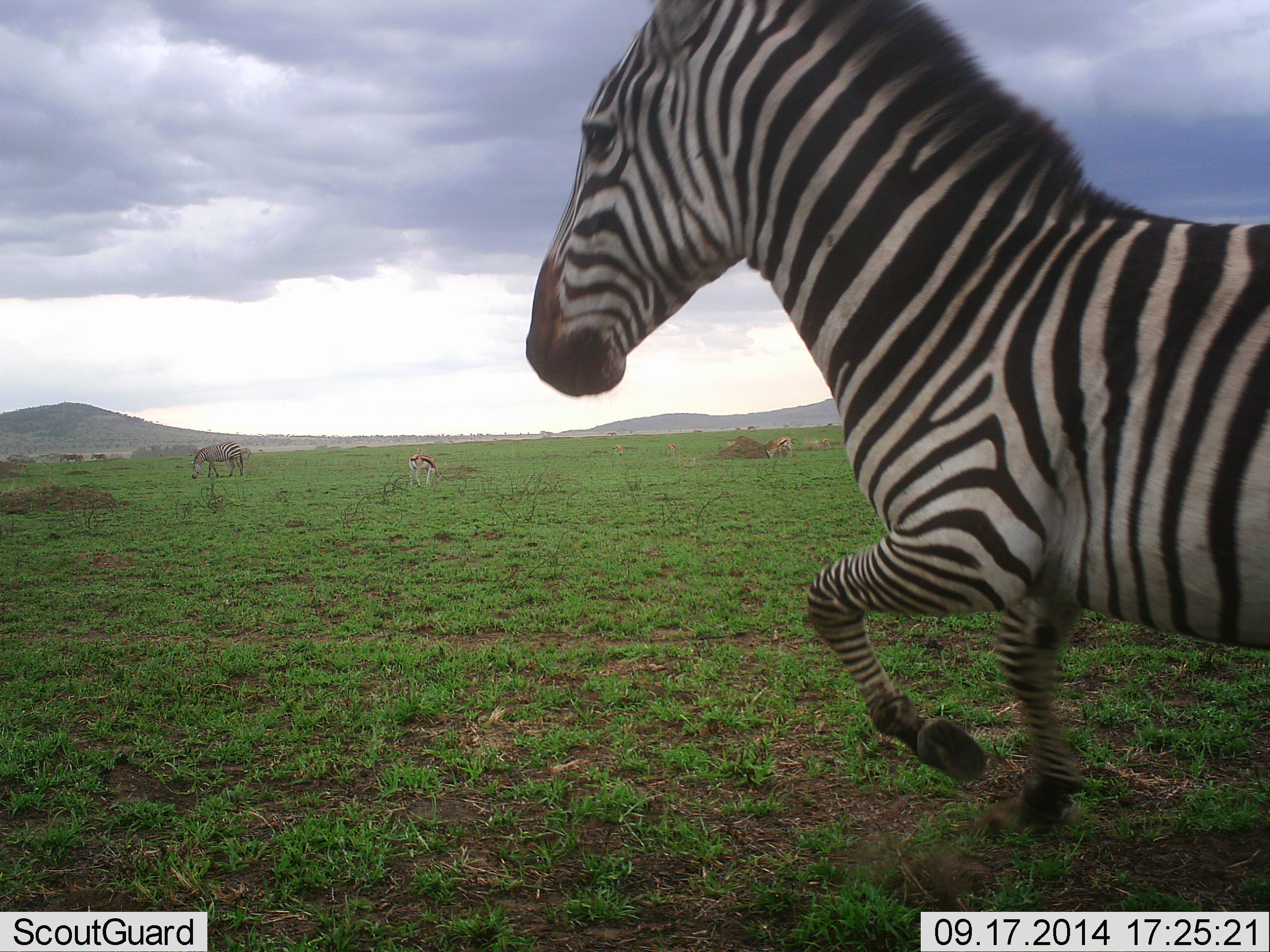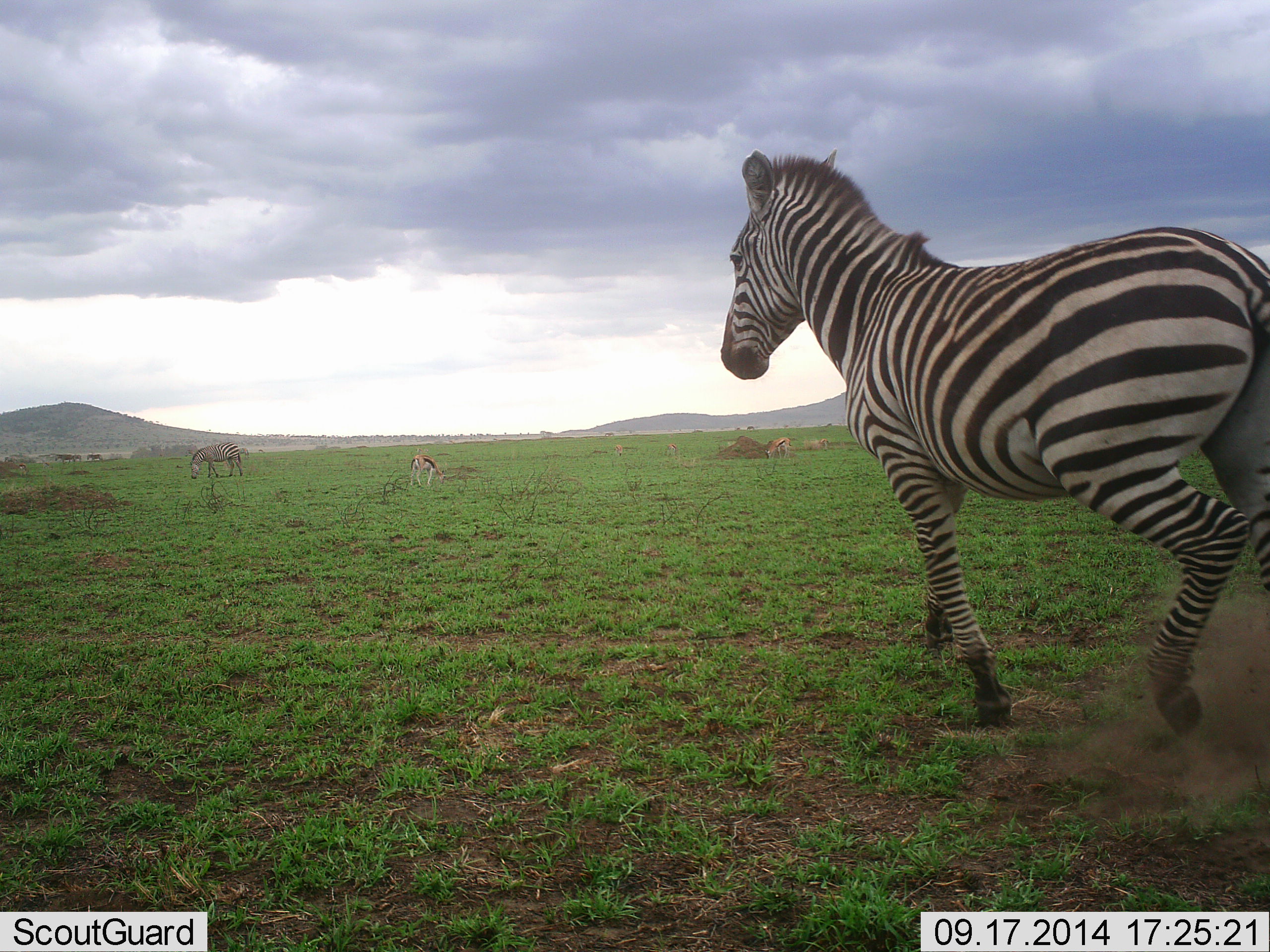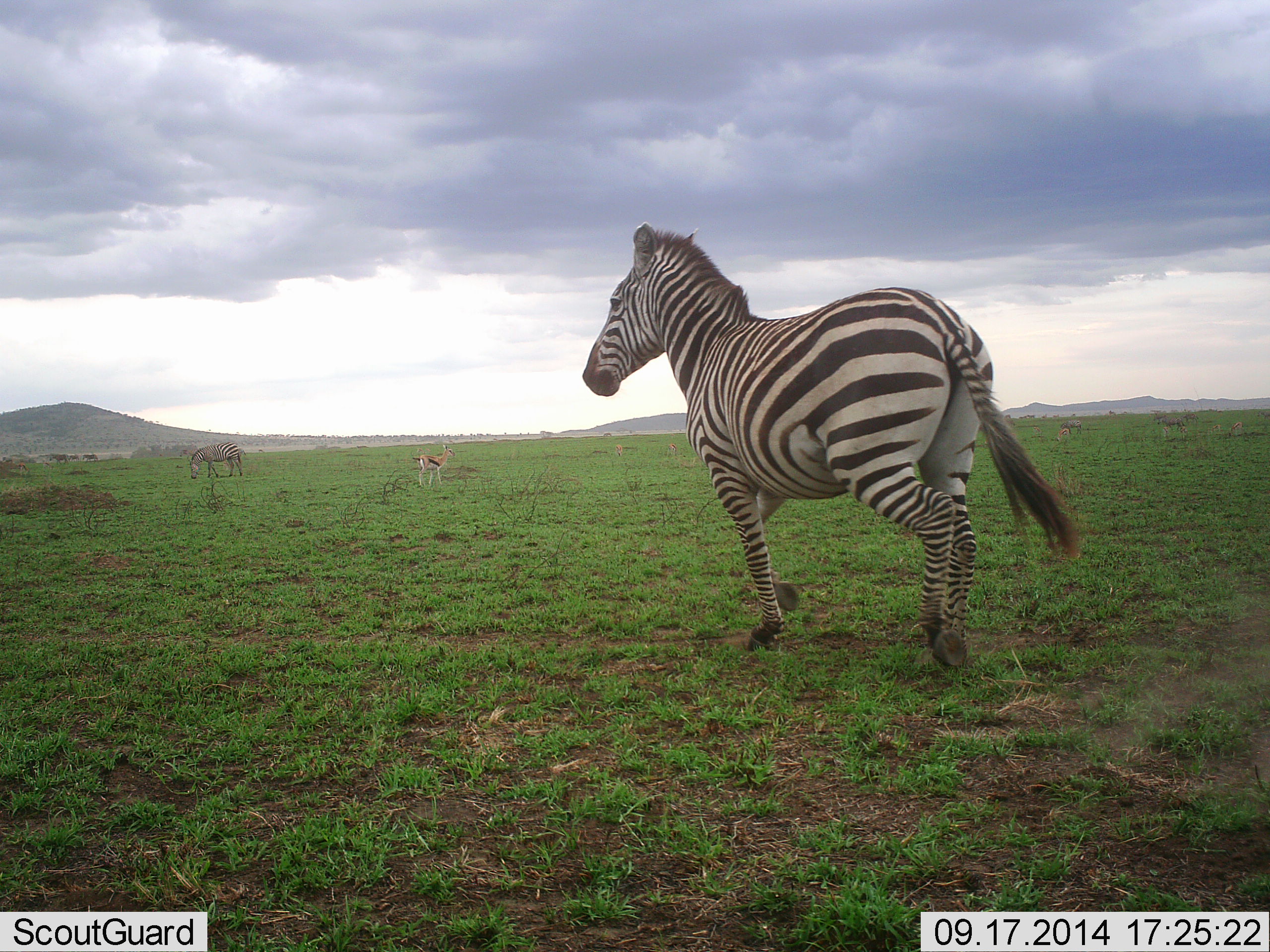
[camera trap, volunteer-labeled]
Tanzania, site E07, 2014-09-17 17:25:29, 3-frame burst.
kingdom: Animalia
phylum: Chordata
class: Mammalia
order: Artiodactyla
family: Bovidae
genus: Eudorcas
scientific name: Eudorcas thomsonii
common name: thomson's gazelle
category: gazellethomsons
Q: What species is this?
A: Gazellethomsons (thomson's gazelle) (Eudorcas thomsonii).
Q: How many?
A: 1.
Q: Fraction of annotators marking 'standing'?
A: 62%.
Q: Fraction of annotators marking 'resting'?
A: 0%.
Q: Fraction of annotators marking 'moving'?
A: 0%.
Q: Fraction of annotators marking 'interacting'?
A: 0%.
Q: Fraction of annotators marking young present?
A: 0%.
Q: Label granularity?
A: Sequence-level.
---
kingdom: Animalia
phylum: Chordata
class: Mammalia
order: Perissodactyla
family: Equidae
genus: Equus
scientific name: Equus quagga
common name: plains zebra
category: zebra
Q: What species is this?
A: Zebra (plains zebra) (Equus quagga).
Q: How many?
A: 2.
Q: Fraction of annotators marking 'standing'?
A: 21%.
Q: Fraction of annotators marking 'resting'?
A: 0%.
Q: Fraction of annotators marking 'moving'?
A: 100%.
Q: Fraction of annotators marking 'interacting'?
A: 0%.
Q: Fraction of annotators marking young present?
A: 0%.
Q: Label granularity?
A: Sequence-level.